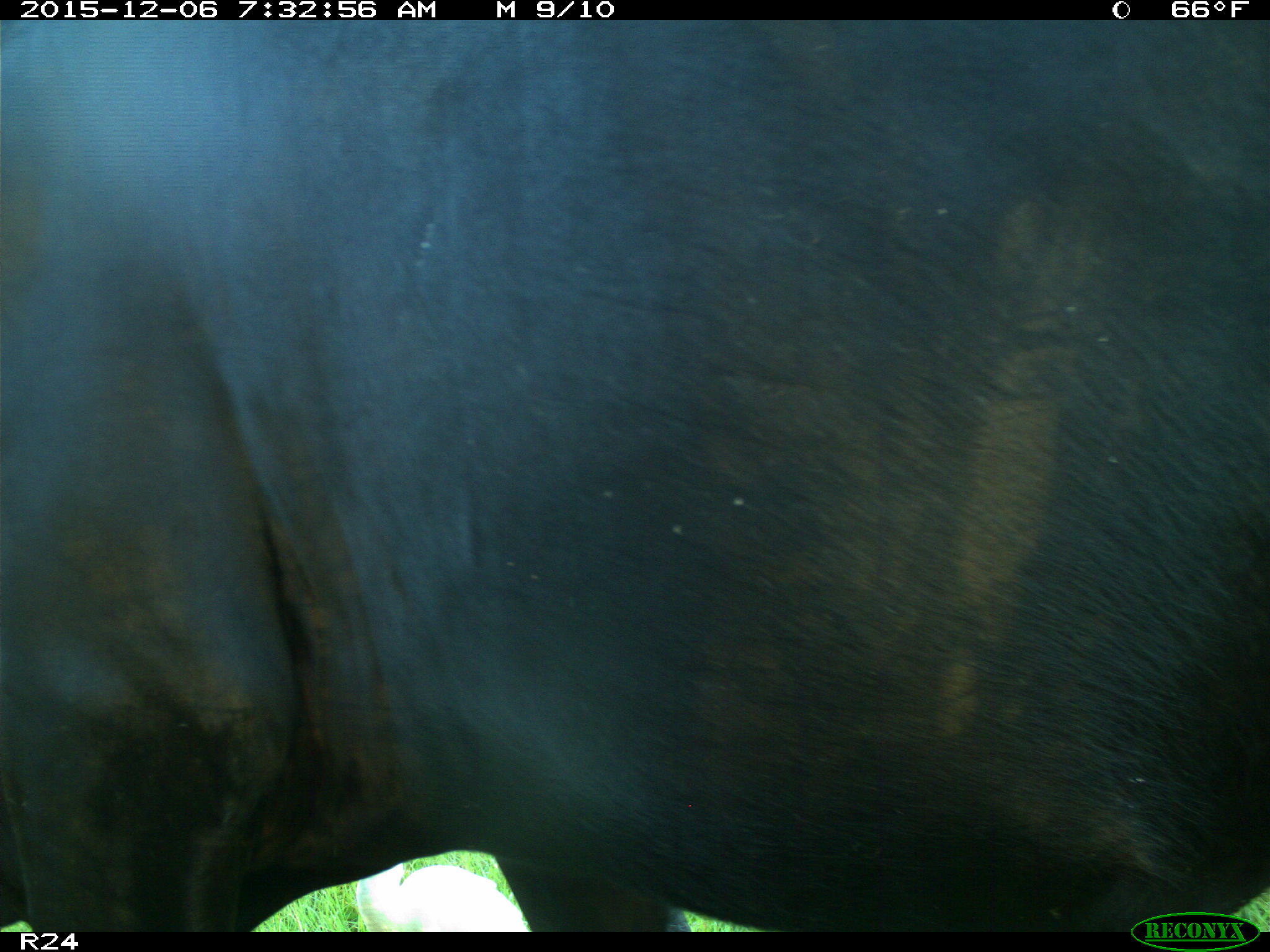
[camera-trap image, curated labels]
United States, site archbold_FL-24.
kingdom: Animalia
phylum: Chordata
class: Mammalia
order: Artiodactyla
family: Bovidae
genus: Bos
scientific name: Bos taurus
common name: domestic cow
Bos taurus (domestic cow).